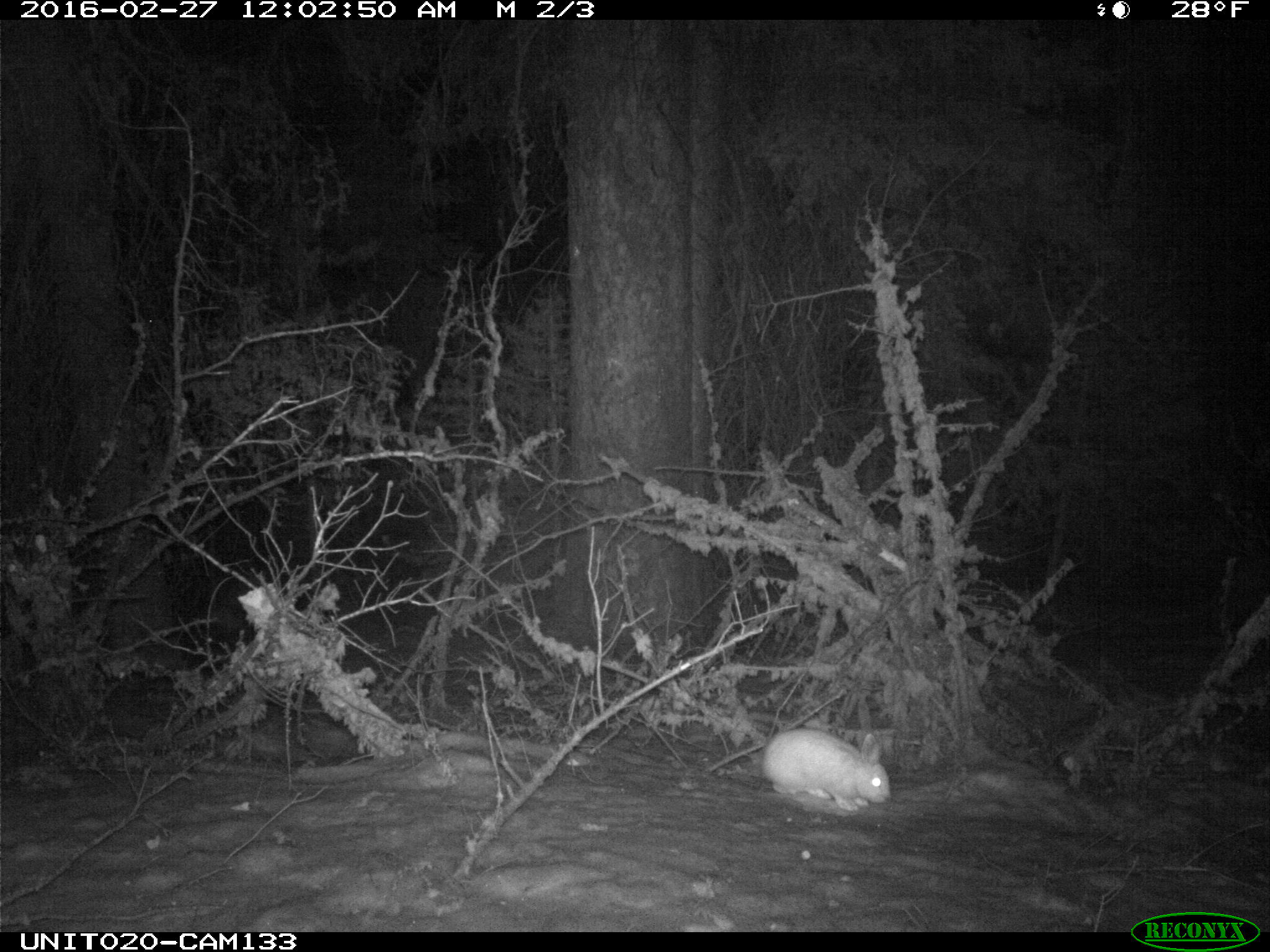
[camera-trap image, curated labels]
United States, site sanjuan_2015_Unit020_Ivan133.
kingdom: Animalia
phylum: Chordata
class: Mammalia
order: Lagomorpha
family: Leporidae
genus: Lepus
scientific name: Lepus americanus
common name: snowshoe hare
Lepus americanus (snowshoe hare).